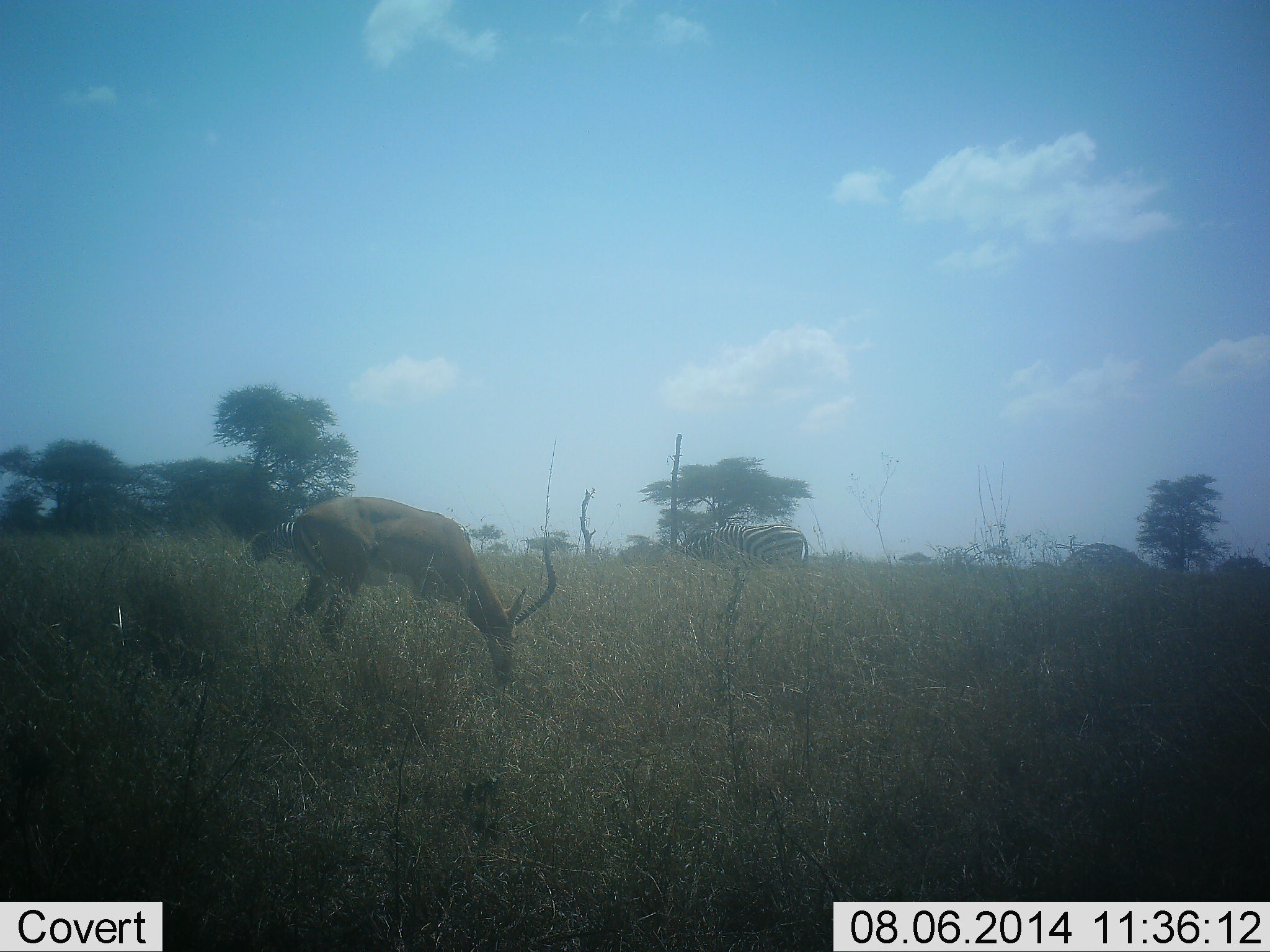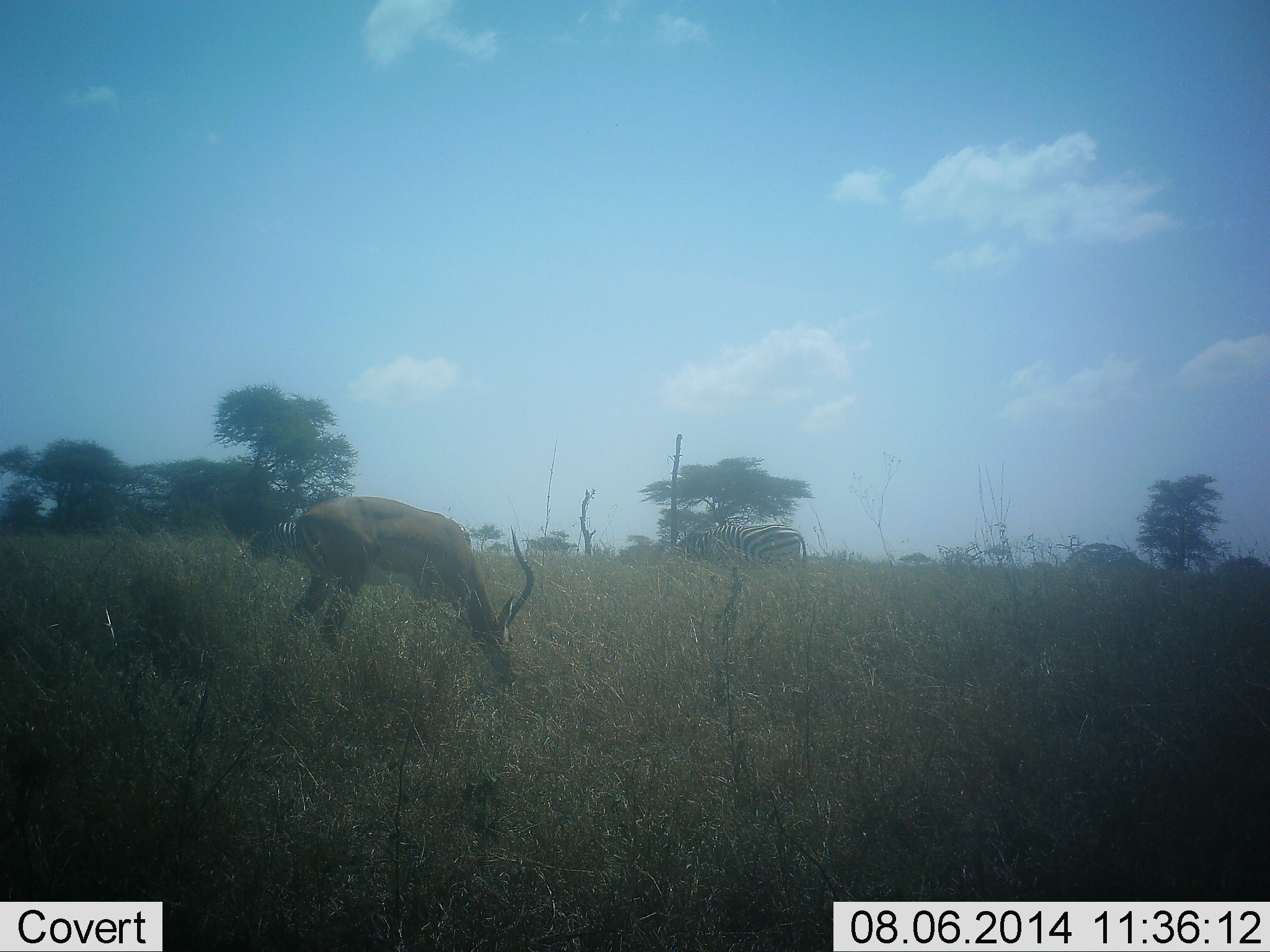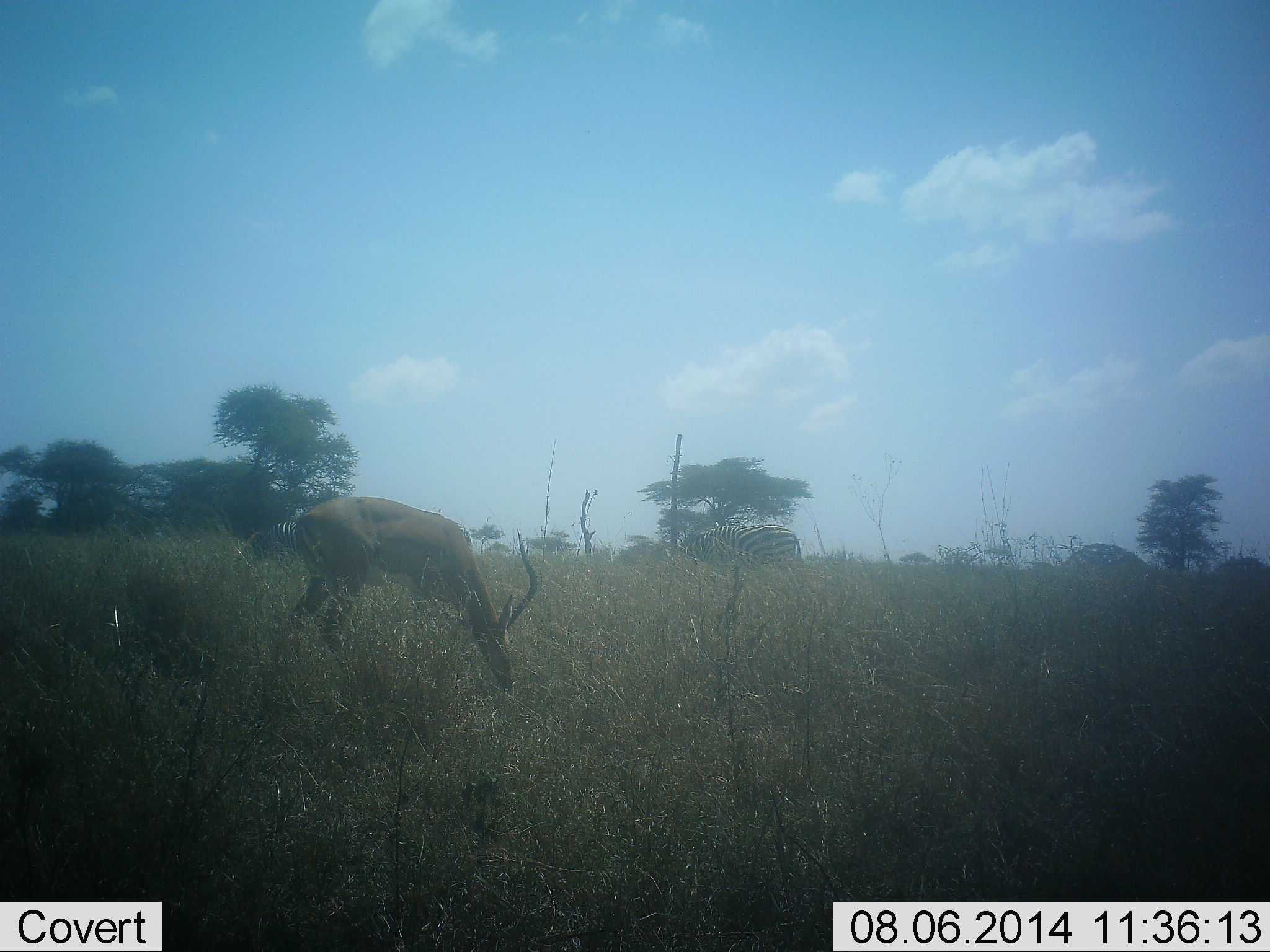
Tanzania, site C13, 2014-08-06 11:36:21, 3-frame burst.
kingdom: Animalia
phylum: Chordata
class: Mammalia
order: Artiodactyla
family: Bovidae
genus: Aepyceros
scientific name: Aepyceros melampus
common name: impala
Impala (Aepyceros melampus), count 1. Behavior (volunteer vote fractions): standing 0%, resting 0%, moving 0%, interacting 0%. Young present (vote fraction): 0%. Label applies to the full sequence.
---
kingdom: Animalia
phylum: Chordata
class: Mammalia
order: Perissodactyla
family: Equidae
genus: Equus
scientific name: Equus quagga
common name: plains zebra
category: zebra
Zebra (plains zebra) (Equus quagga), count 2. Behavior (volunteer vote fractions): standing 30%, resting 0%, moving 20%, interacting 0%. Young present (vote fraction): 0%. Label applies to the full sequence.